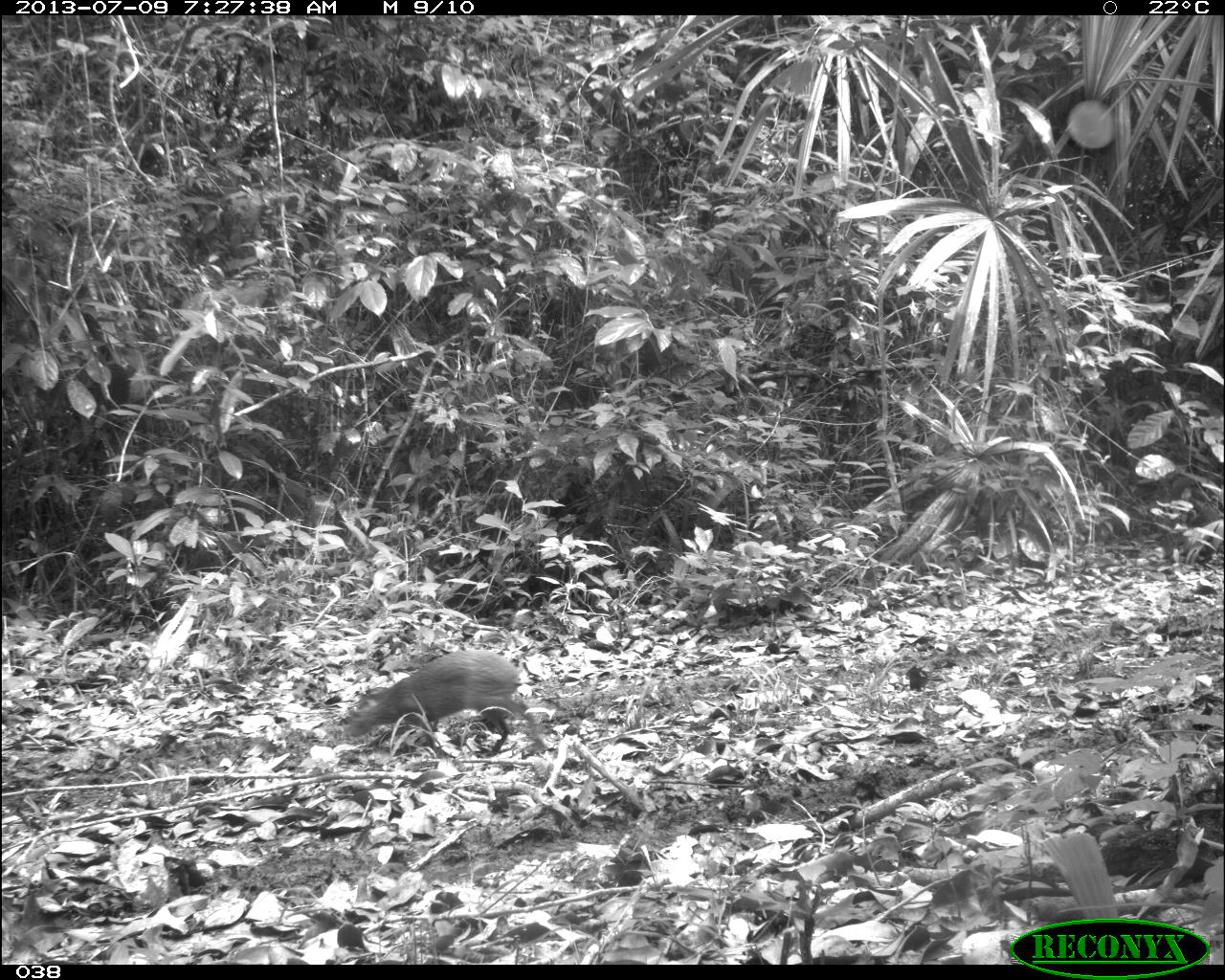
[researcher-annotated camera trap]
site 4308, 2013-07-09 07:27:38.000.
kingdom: Animalia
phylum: Chordata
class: Mammalia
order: Rodentia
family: Dasyproctidae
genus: Dasyprocta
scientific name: Dasyprocta punctata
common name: central american agouti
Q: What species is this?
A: Dasyprocta punctata (central american agouti).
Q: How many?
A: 1.